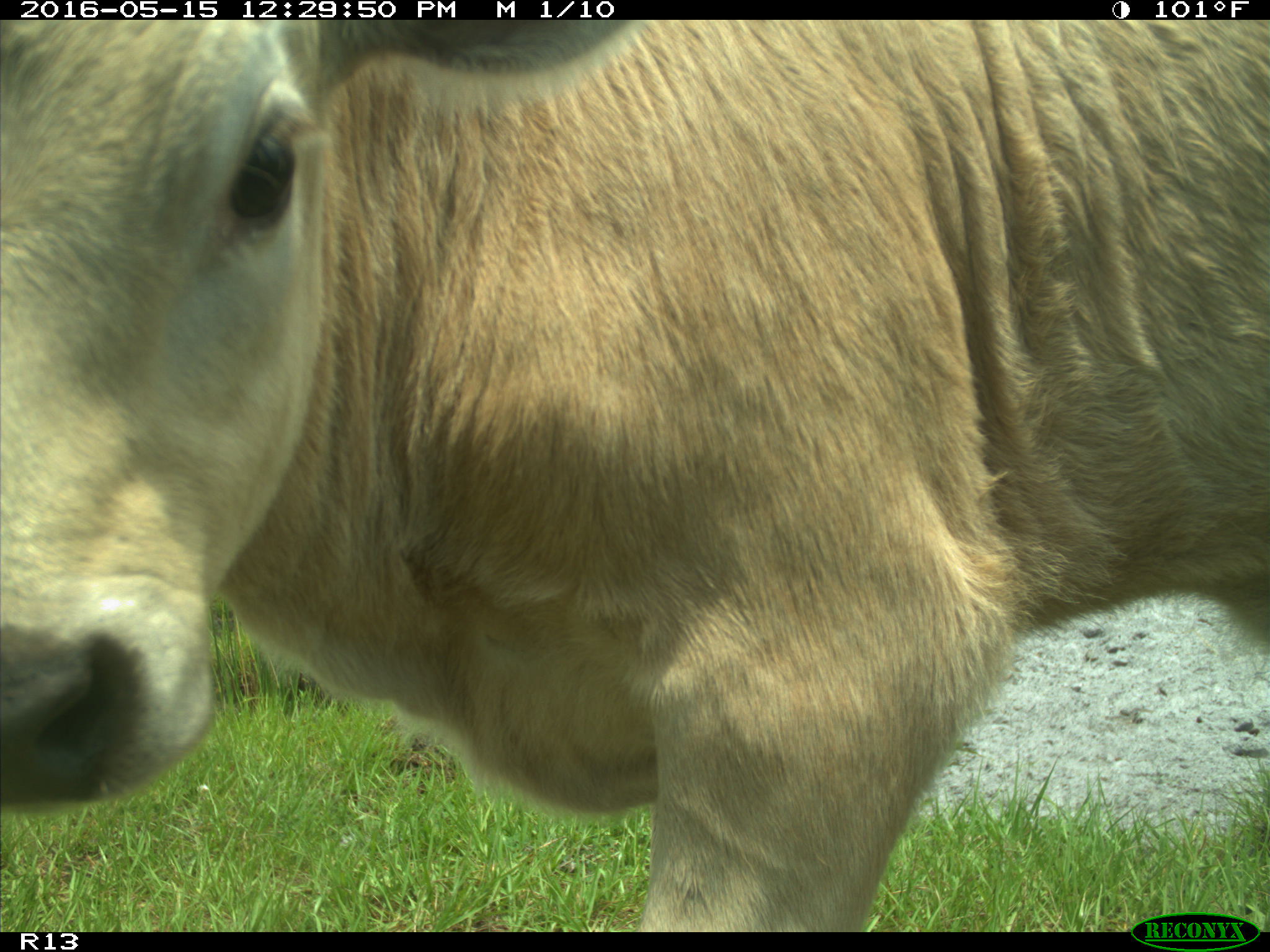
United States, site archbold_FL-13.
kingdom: Animalia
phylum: Chordata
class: Mammalia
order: Artiodactyla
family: Bovidae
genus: Bos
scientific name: Bos taurus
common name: domestic cow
Bos taurus (domestic cow).